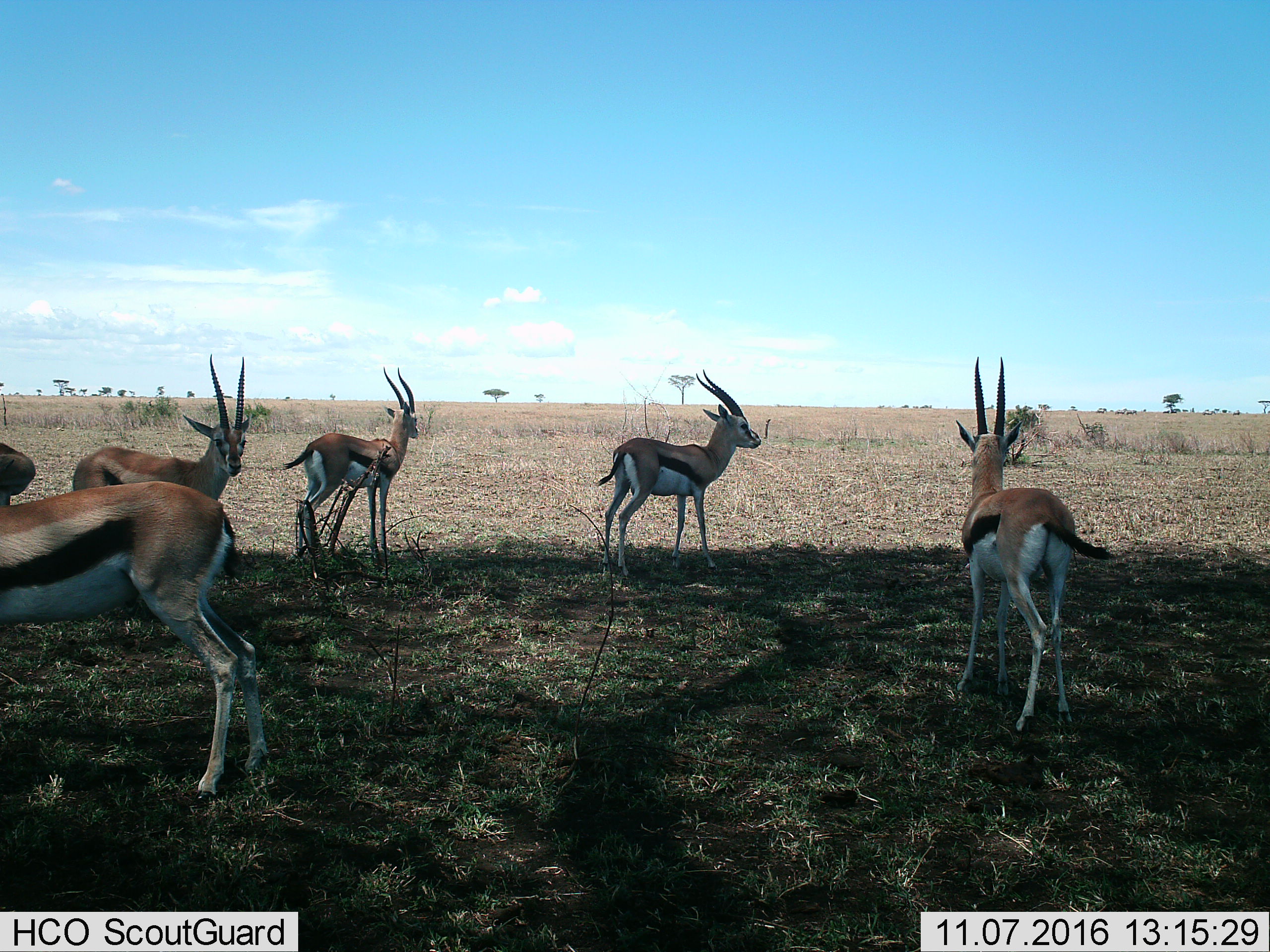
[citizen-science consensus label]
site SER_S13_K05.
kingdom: Animalia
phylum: Chordata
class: Mammalia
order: Artiodactyla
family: Bovidae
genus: Eudorcas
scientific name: Eudorcas thomsonii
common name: thomson's gazelle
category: gazellethomsons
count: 6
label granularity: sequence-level